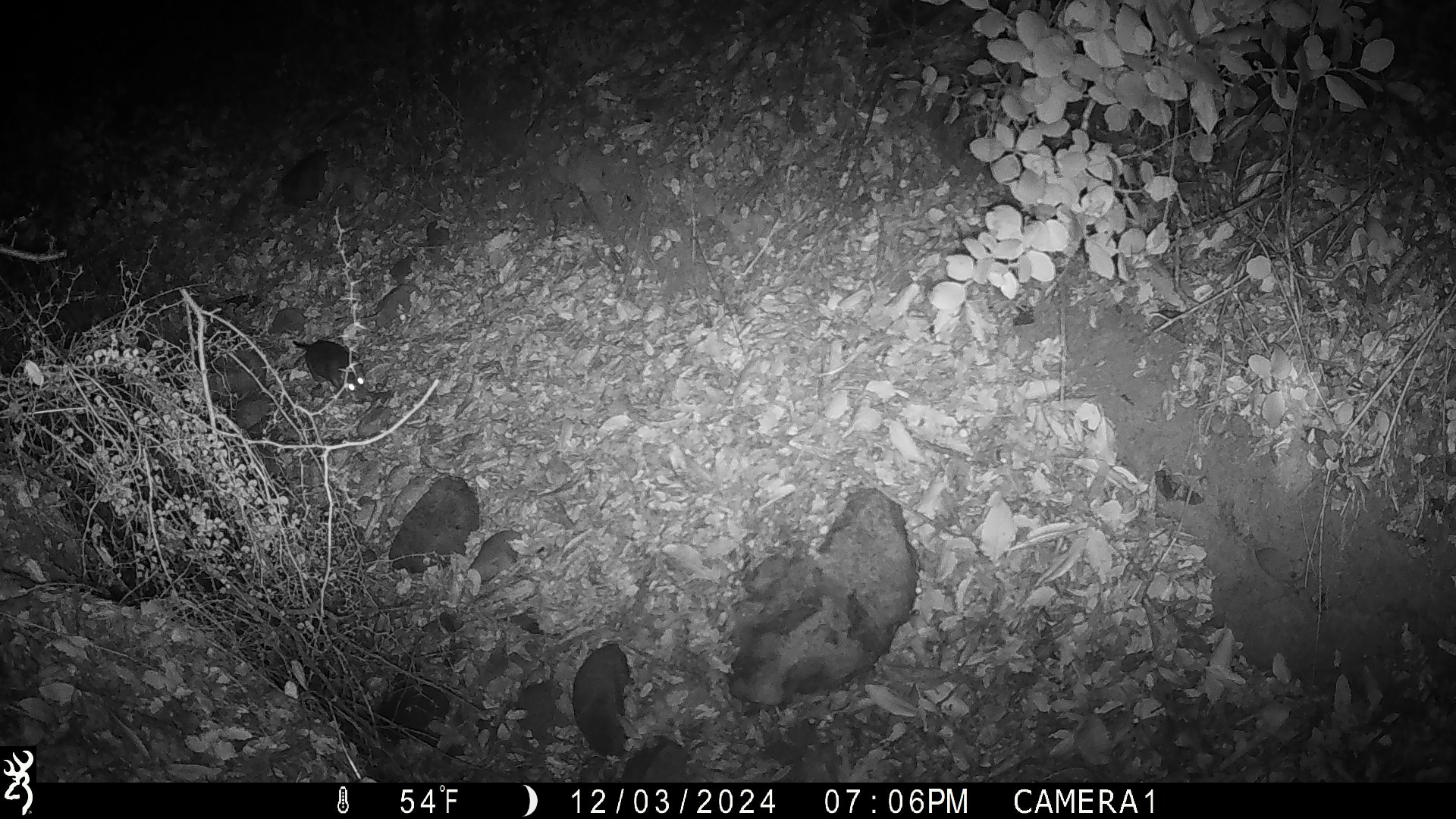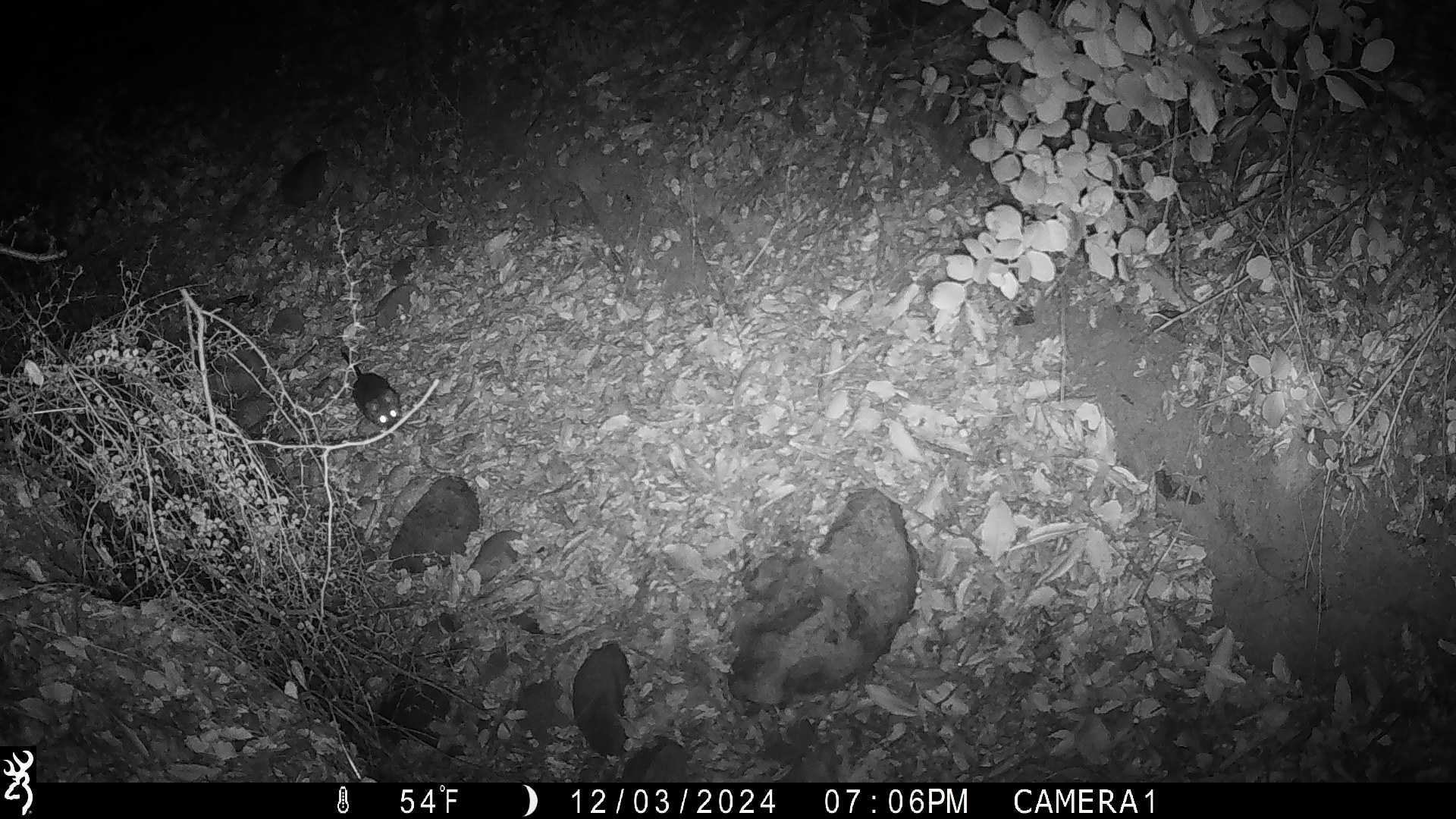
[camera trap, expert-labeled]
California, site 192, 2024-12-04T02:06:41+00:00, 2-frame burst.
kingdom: Animalia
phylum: Chordata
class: Mammalia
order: Rodentia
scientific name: Rodentia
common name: mouse or rat